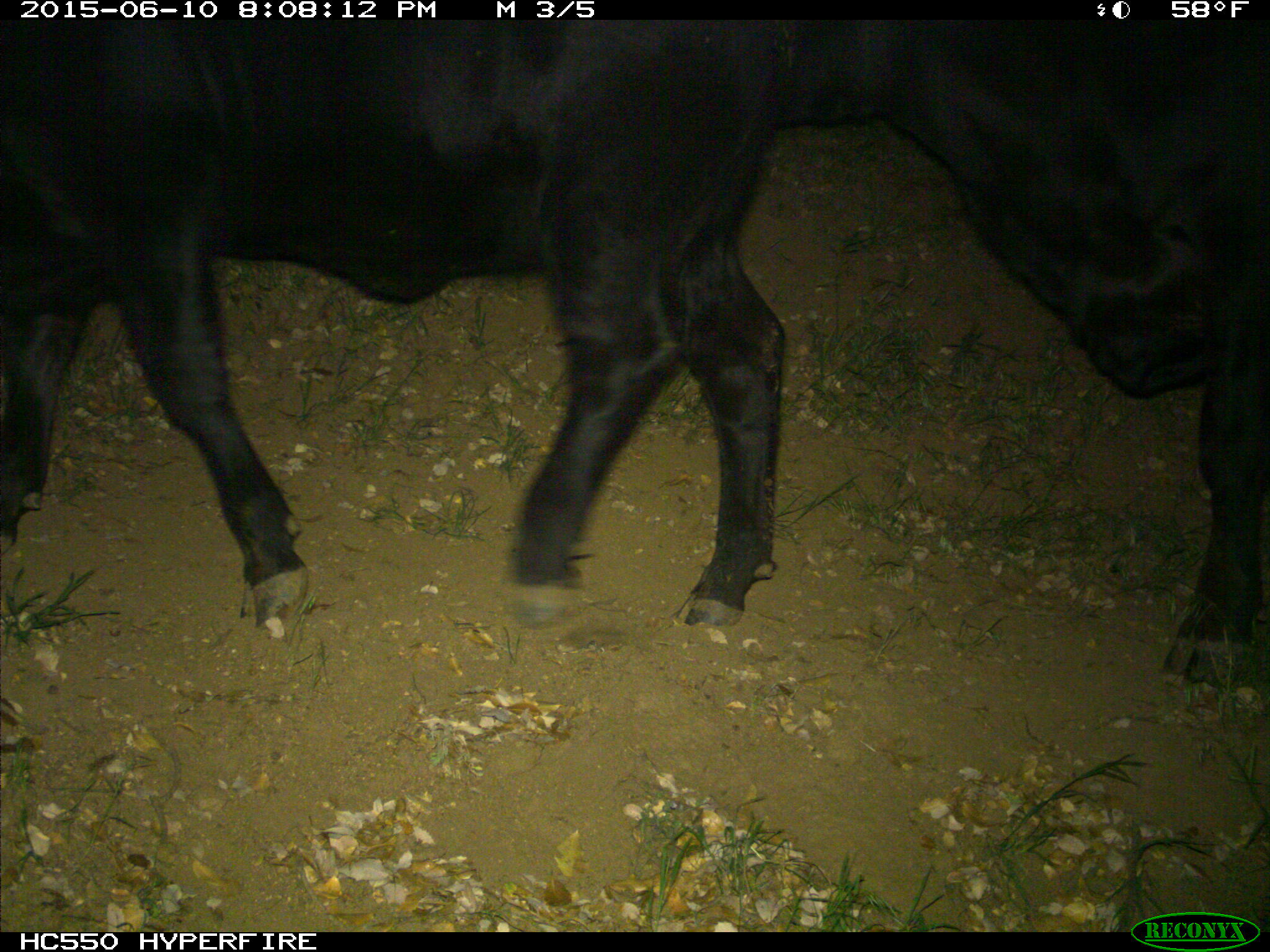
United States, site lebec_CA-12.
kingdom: Animalia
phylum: Chordata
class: Mammalia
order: Artiodactyla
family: Bovidae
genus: Bos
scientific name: Bos taurus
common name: domestic cow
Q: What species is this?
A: Bos taurus (domestic cow).